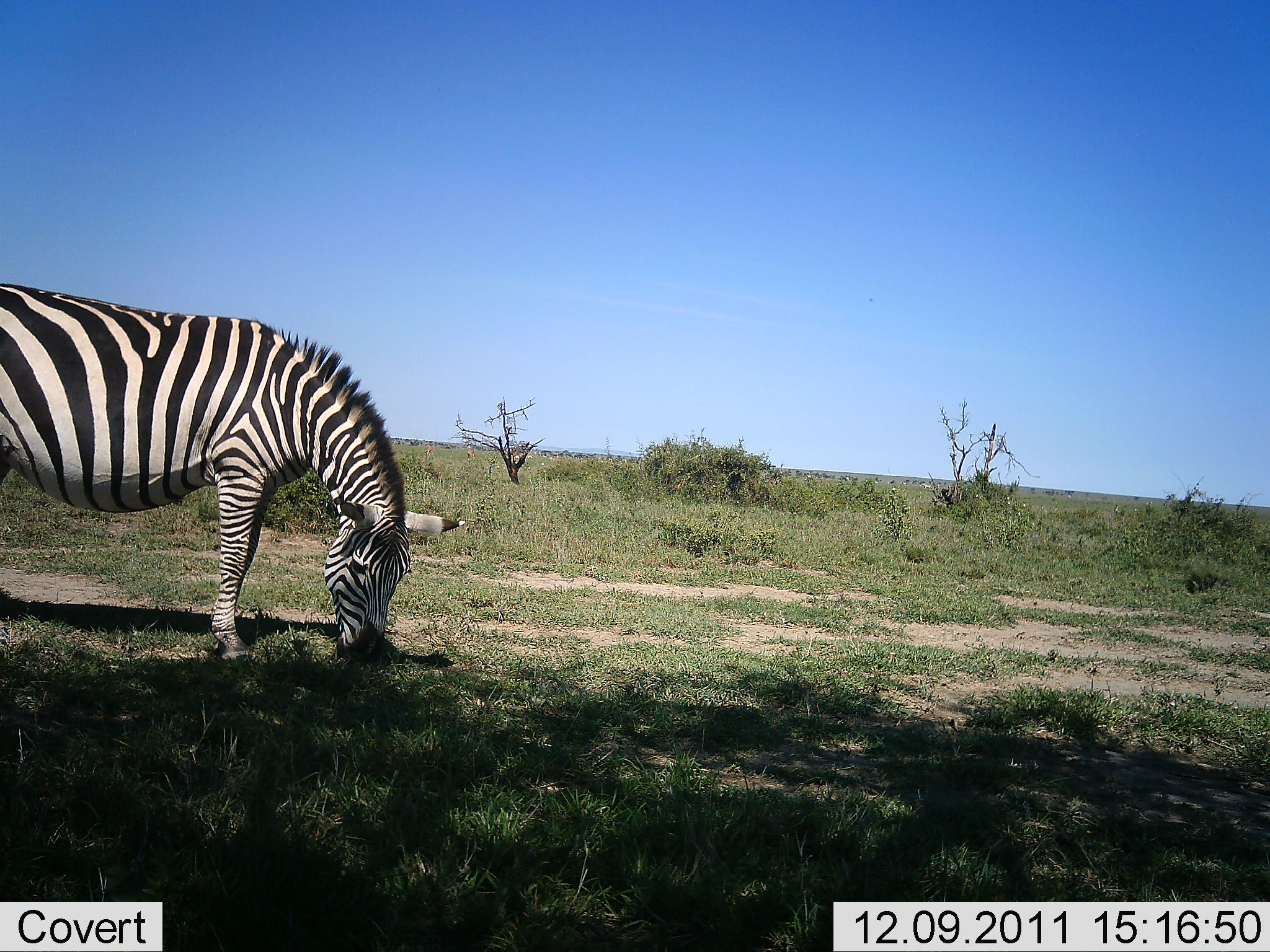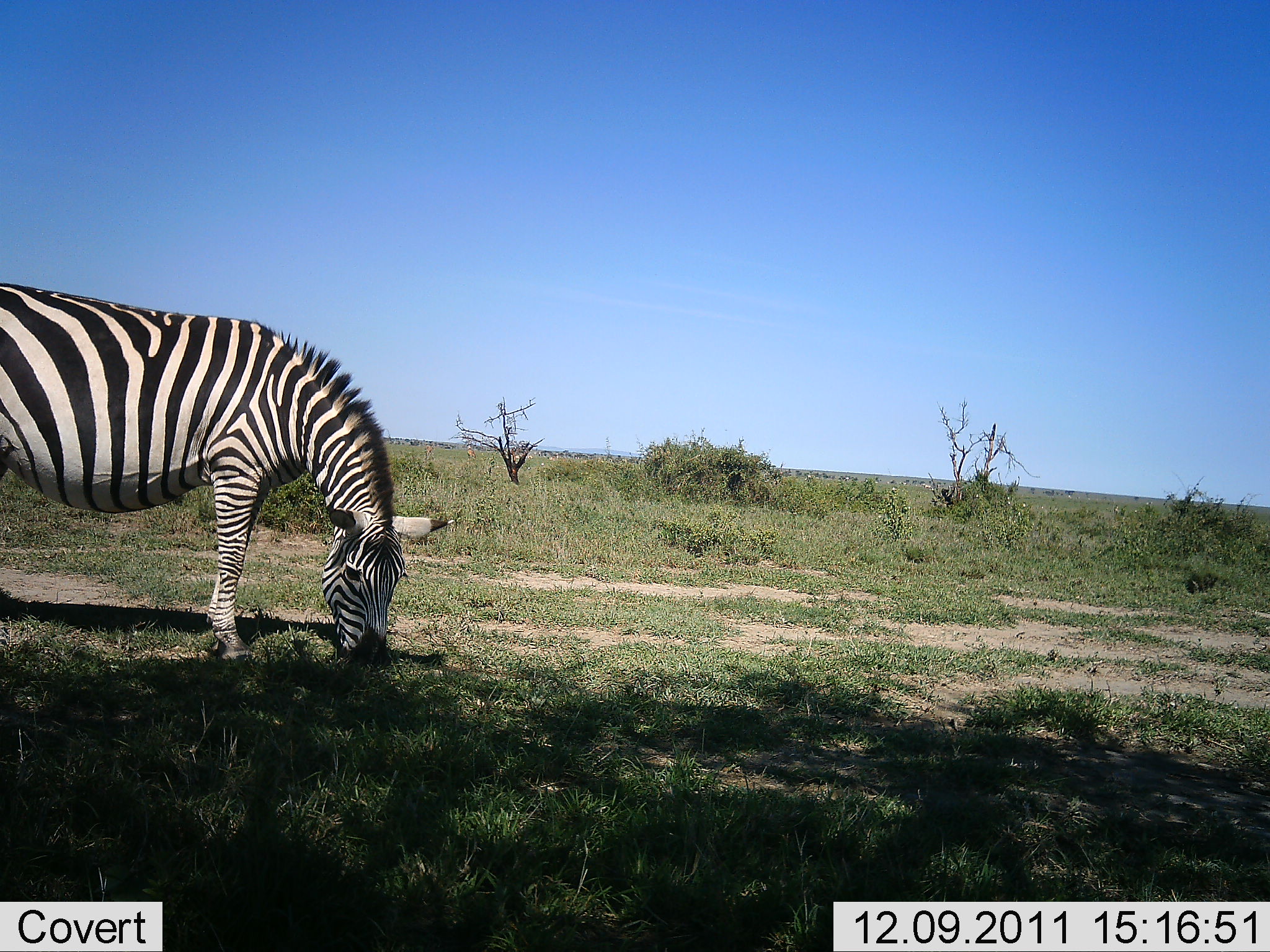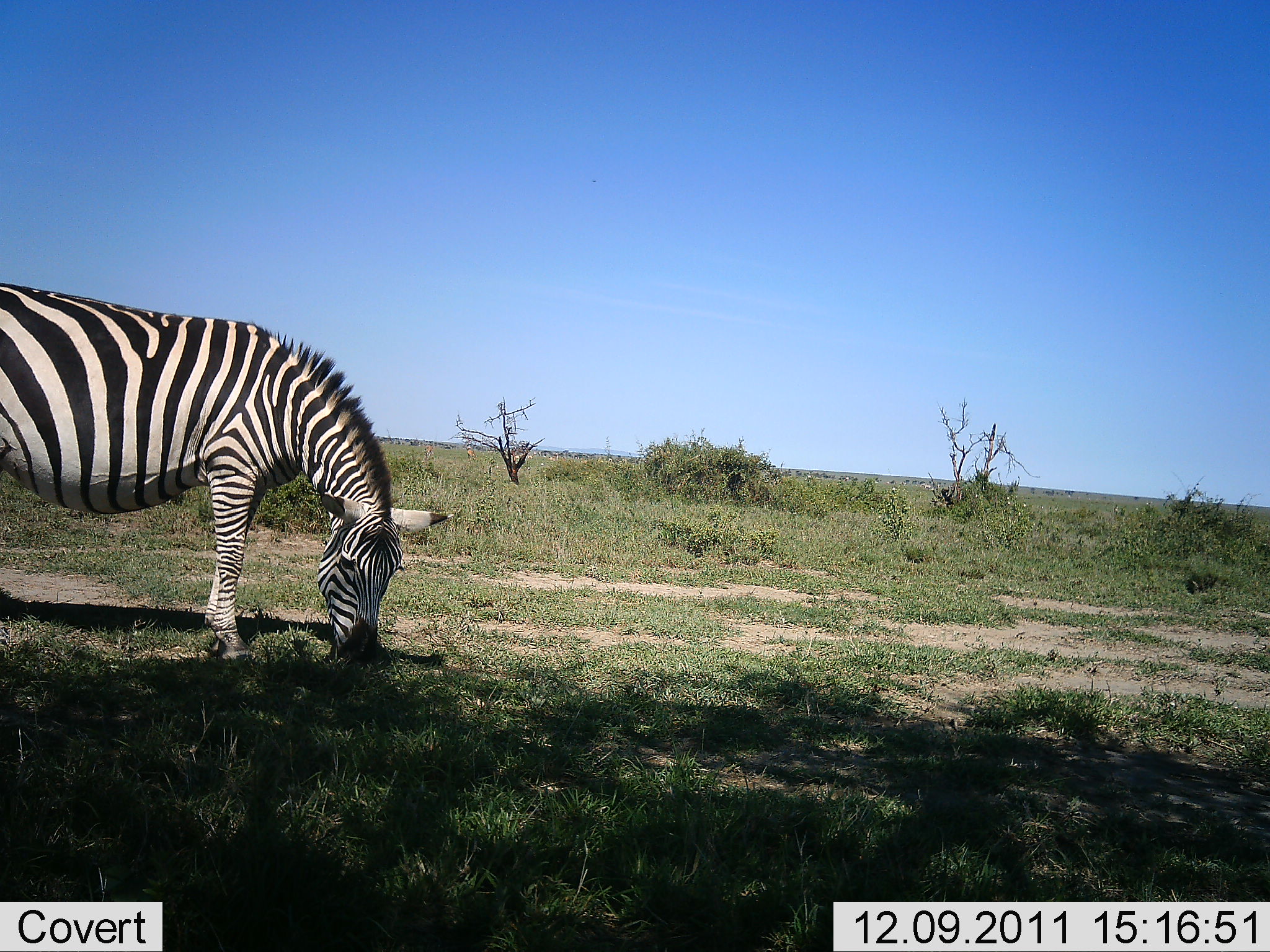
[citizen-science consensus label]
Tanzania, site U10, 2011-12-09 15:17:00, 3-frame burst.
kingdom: Animalia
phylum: Chordata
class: Mammalia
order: Perissodactyla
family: Equidae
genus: Equus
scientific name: Equus quagga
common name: plains zebra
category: zebra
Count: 1.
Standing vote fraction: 20%.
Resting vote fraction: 0%.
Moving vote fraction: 0%.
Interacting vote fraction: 0%.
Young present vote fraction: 0%.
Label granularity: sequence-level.